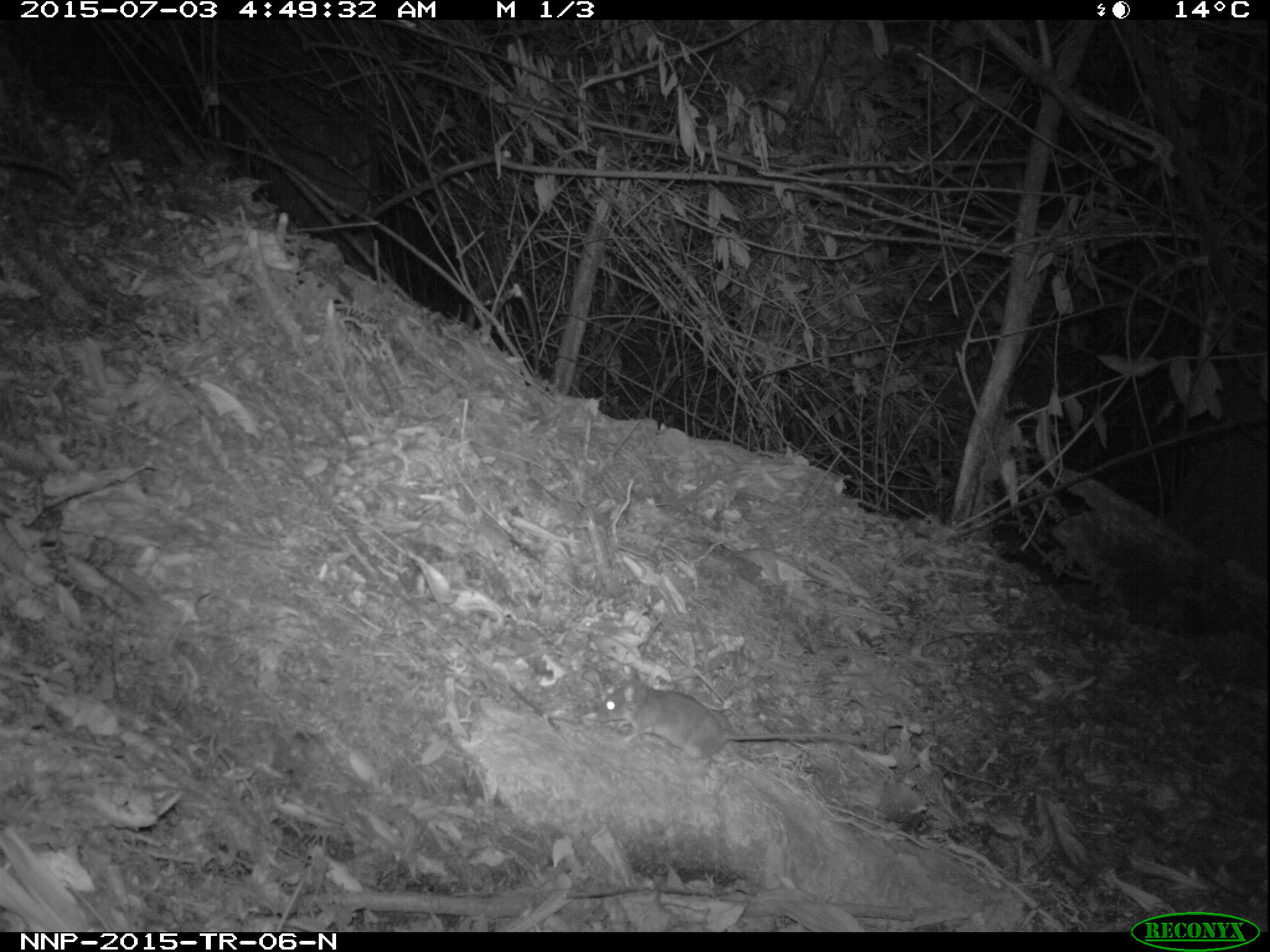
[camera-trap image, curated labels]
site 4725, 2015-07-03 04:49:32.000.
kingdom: Animalia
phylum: Chordata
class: Mammalia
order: Rodentia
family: Nesomyidae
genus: Cricetomys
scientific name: Cricetomys gambianus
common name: african giant pouched rat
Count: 1.